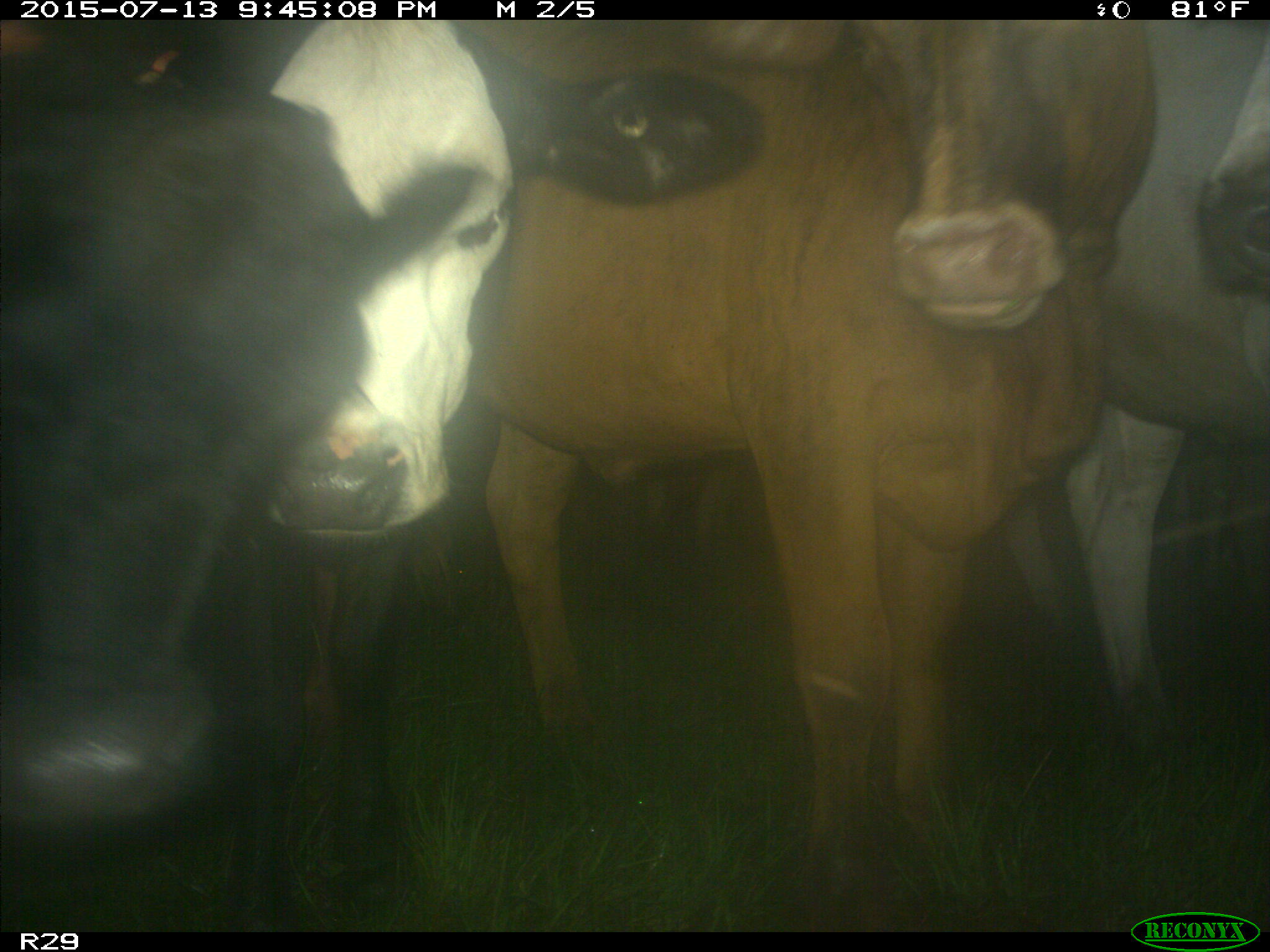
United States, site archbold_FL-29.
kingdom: Animalia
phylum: Chordata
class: Mammalia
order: Artiodactyla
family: Bovidae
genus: Bos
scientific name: Bos taurus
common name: domestic cow